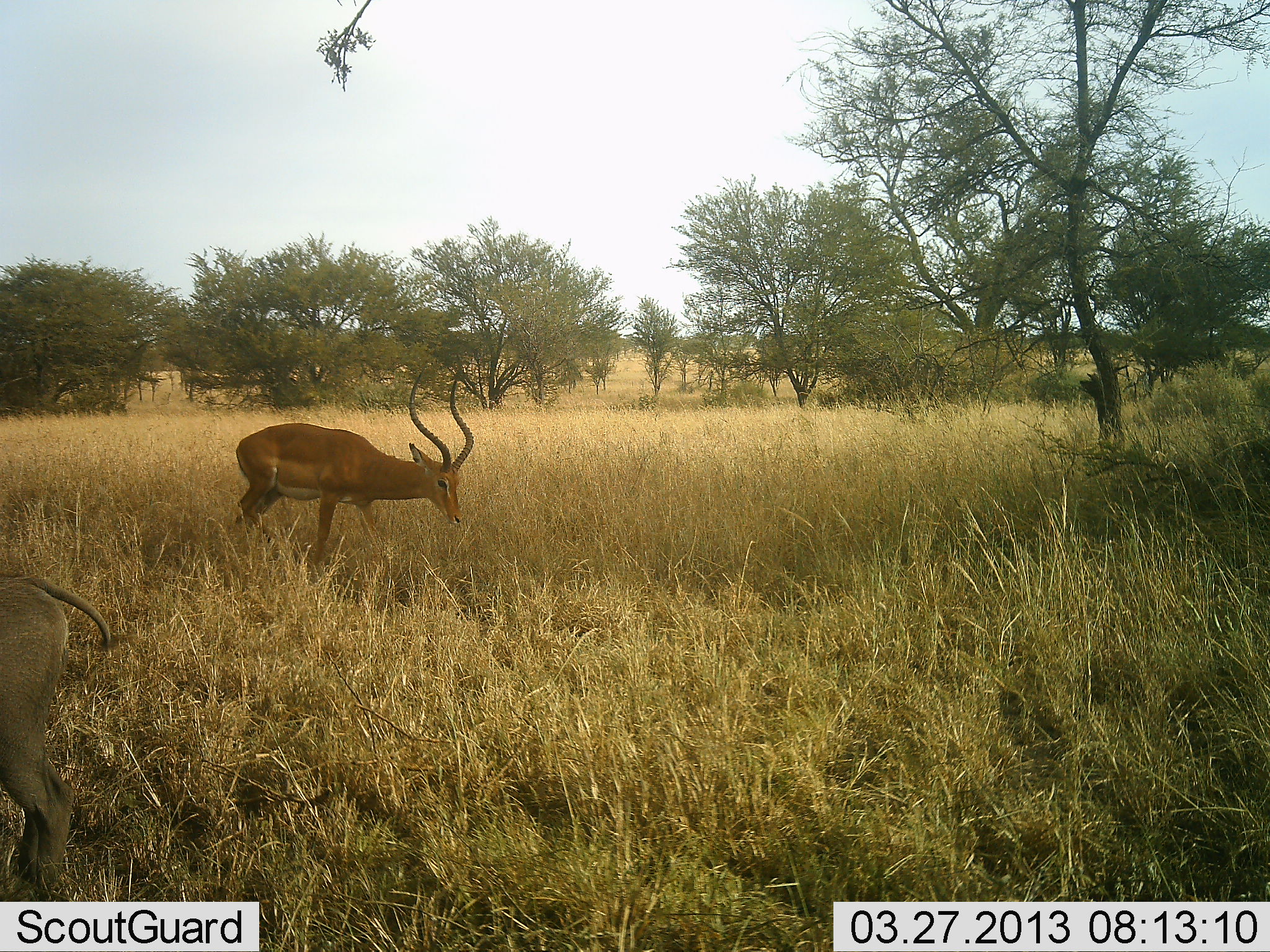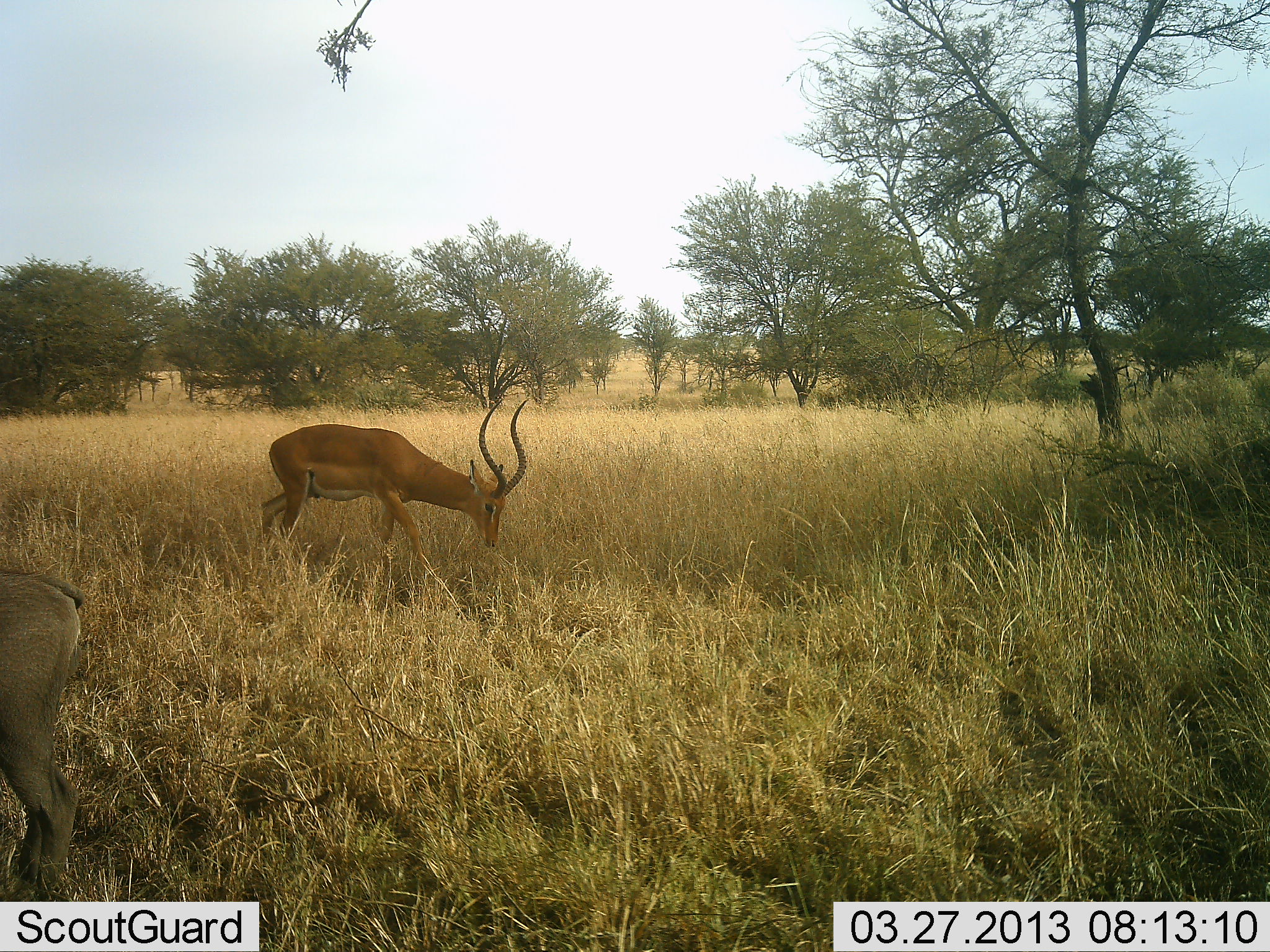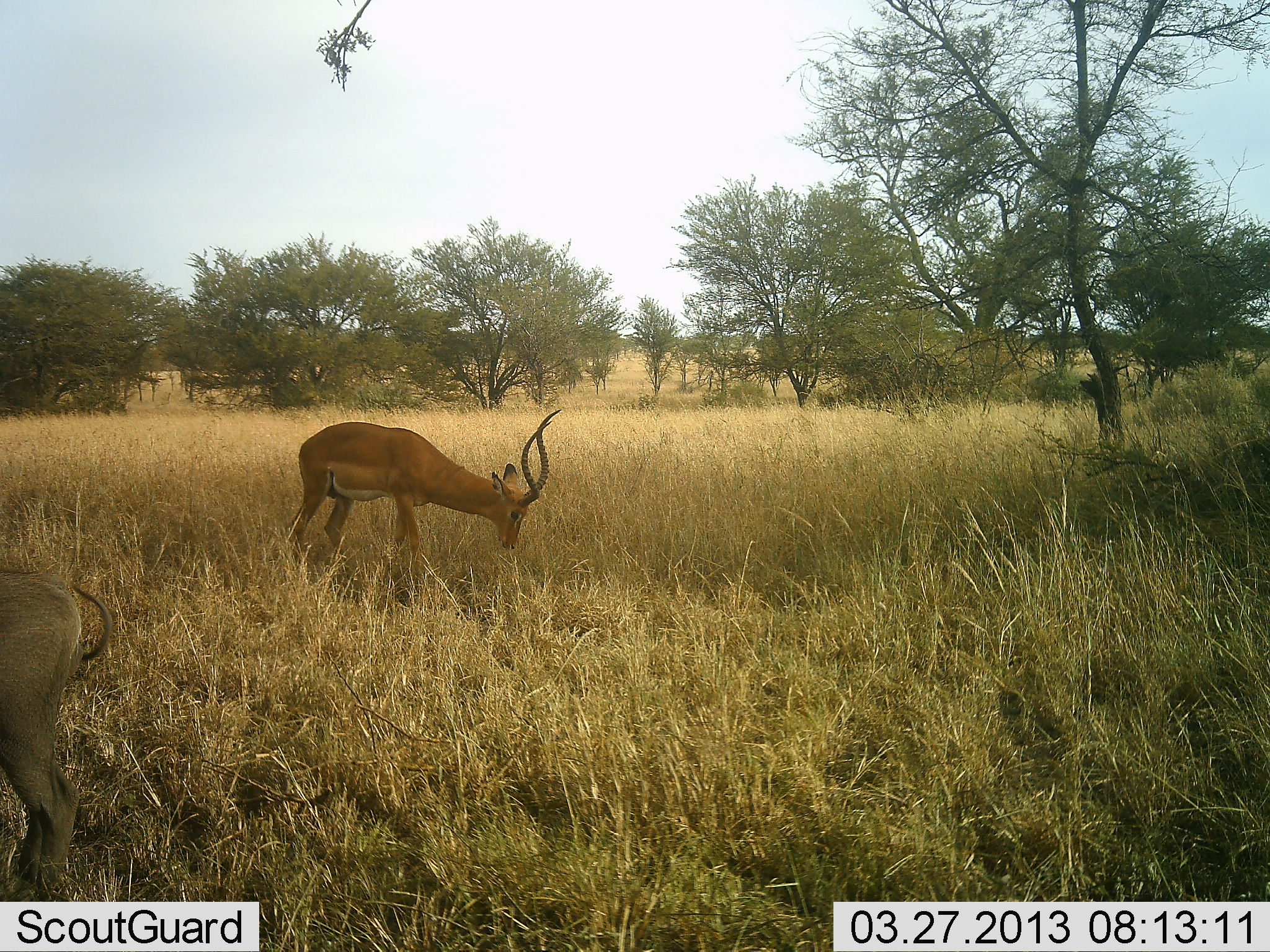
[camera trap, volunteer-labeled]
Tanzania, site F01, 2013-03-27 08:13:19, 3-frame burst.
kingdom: Animalia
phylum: Chordata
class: Mammalia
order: Artiodactyla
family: Bovidae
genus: Aepyceros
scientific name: Aepyceros melampus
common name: impala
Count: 1.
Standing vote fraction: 26%.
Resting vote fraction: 0%.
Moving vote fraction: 42%.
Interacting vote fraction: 0%.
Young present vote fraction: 0%.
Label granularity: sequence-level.